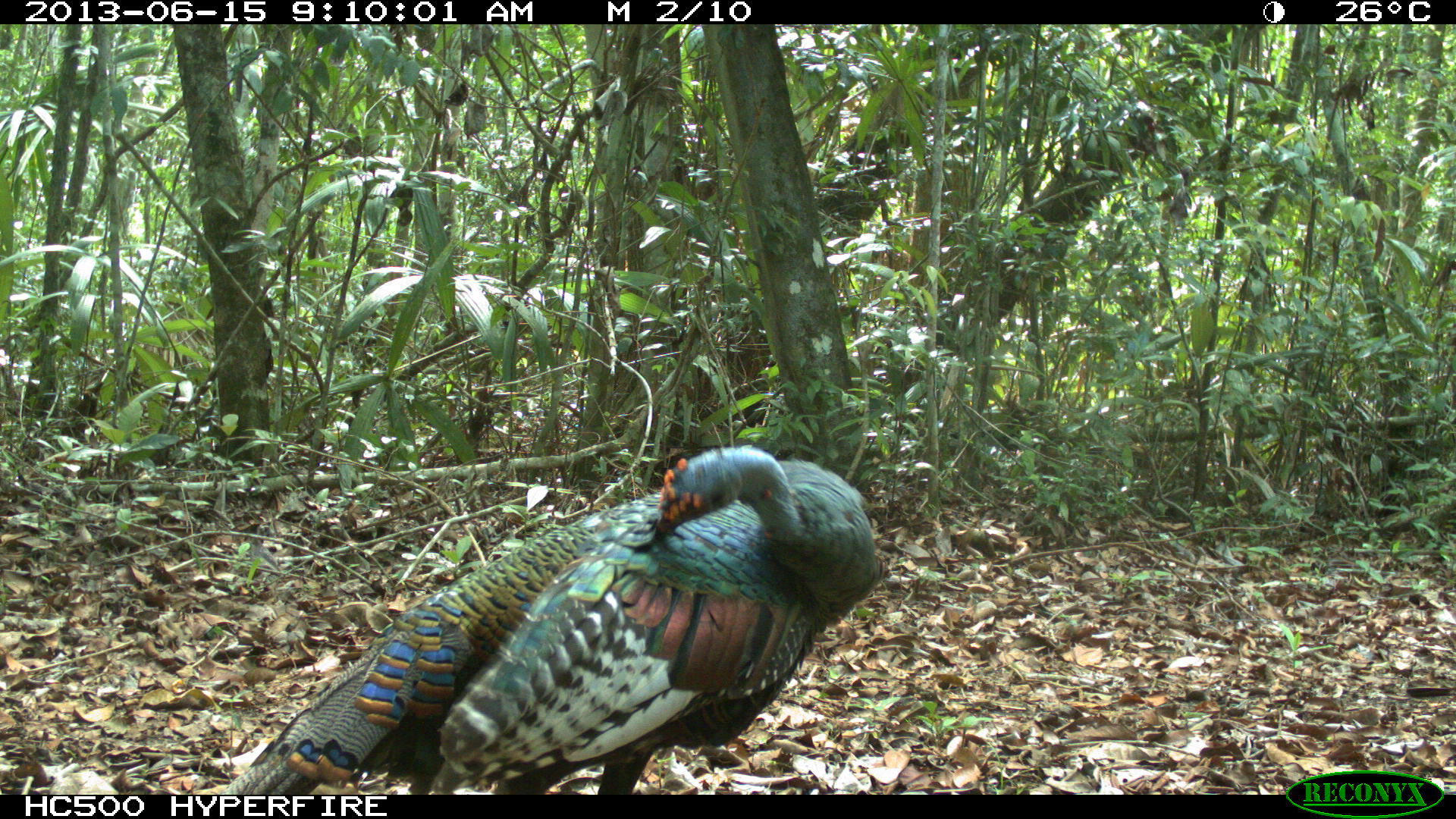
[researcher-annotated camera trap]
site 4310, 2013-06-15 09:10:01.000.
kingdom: Animalia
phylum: Chordata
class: Aves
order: Galliformes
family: Phasianidae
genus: Meleagris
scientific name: Meleagris ocellata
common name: ocellated turkey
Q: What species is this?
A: Meleagris ocellata (ocellated turkey).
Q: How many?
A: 1.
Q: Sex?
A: Male.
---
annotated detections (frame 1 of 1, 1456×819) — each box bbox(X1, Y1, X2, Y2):
meleagris ocellata: bbox(222, 443, 880, 794)